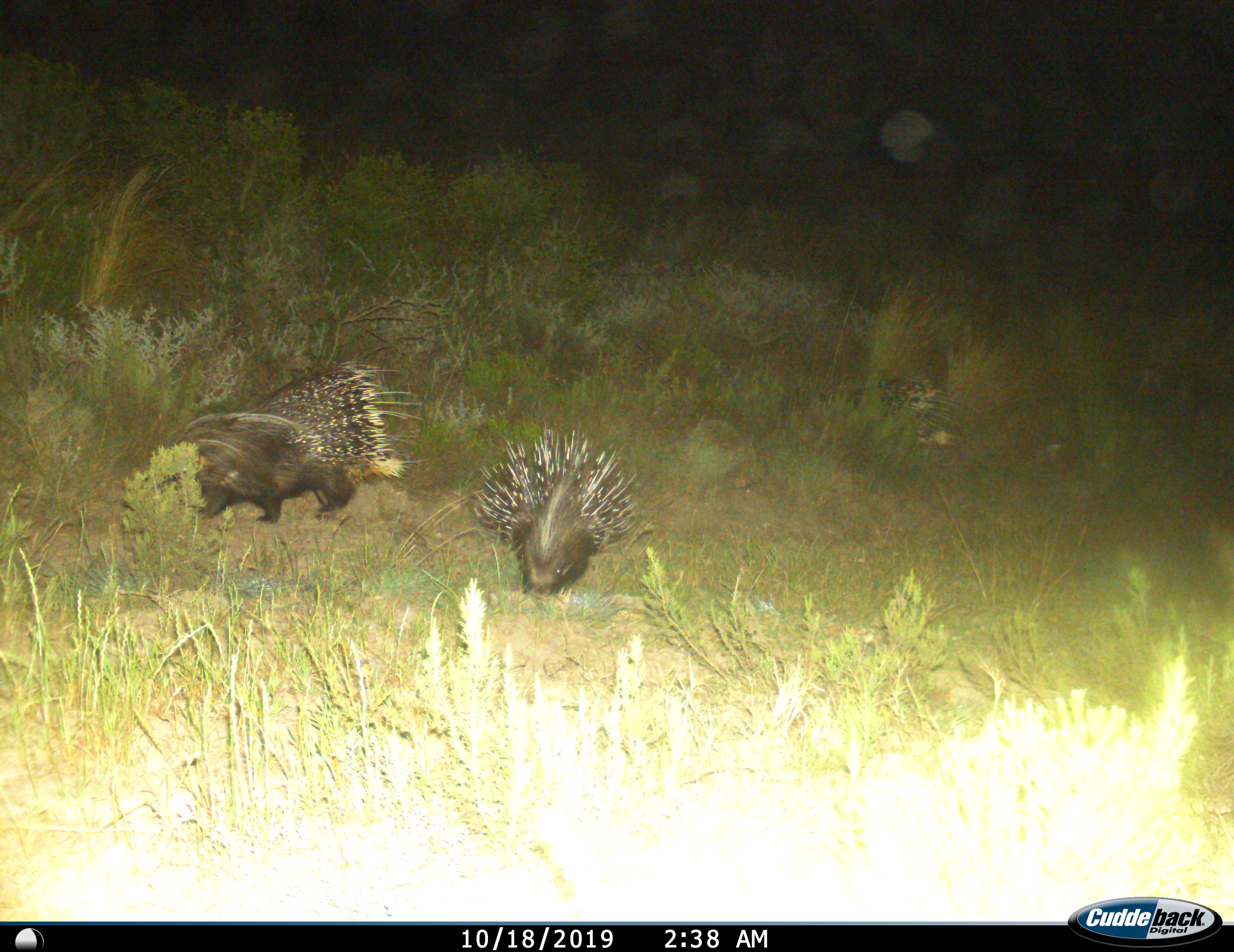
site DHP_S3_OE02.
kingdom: Animalia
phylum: Chordata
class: Mammalia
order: Rodentia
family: Hystricidae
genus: Hystrix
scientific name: Hystrix cristata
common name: crested porcupine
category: porcupine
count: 2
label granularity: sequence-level